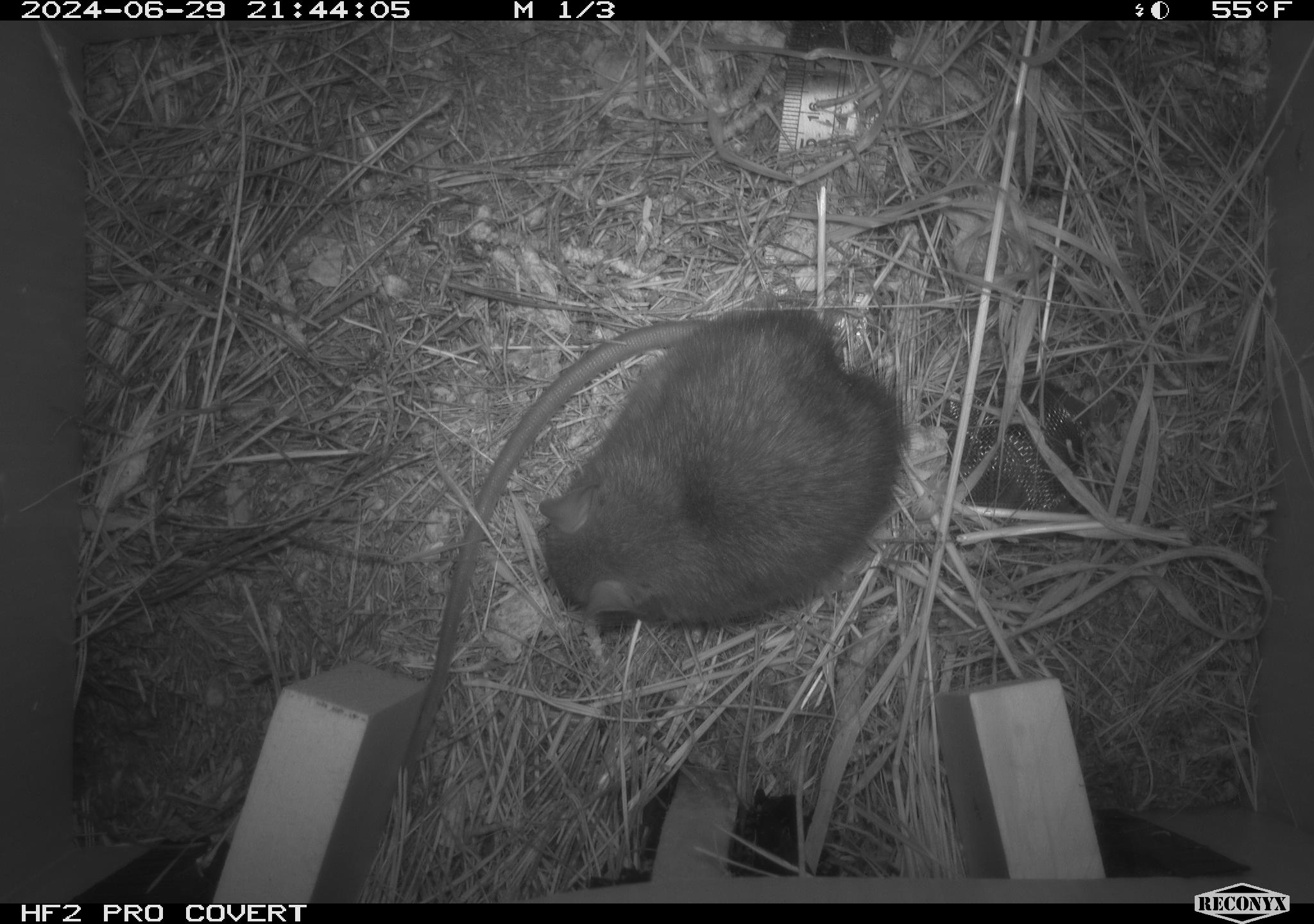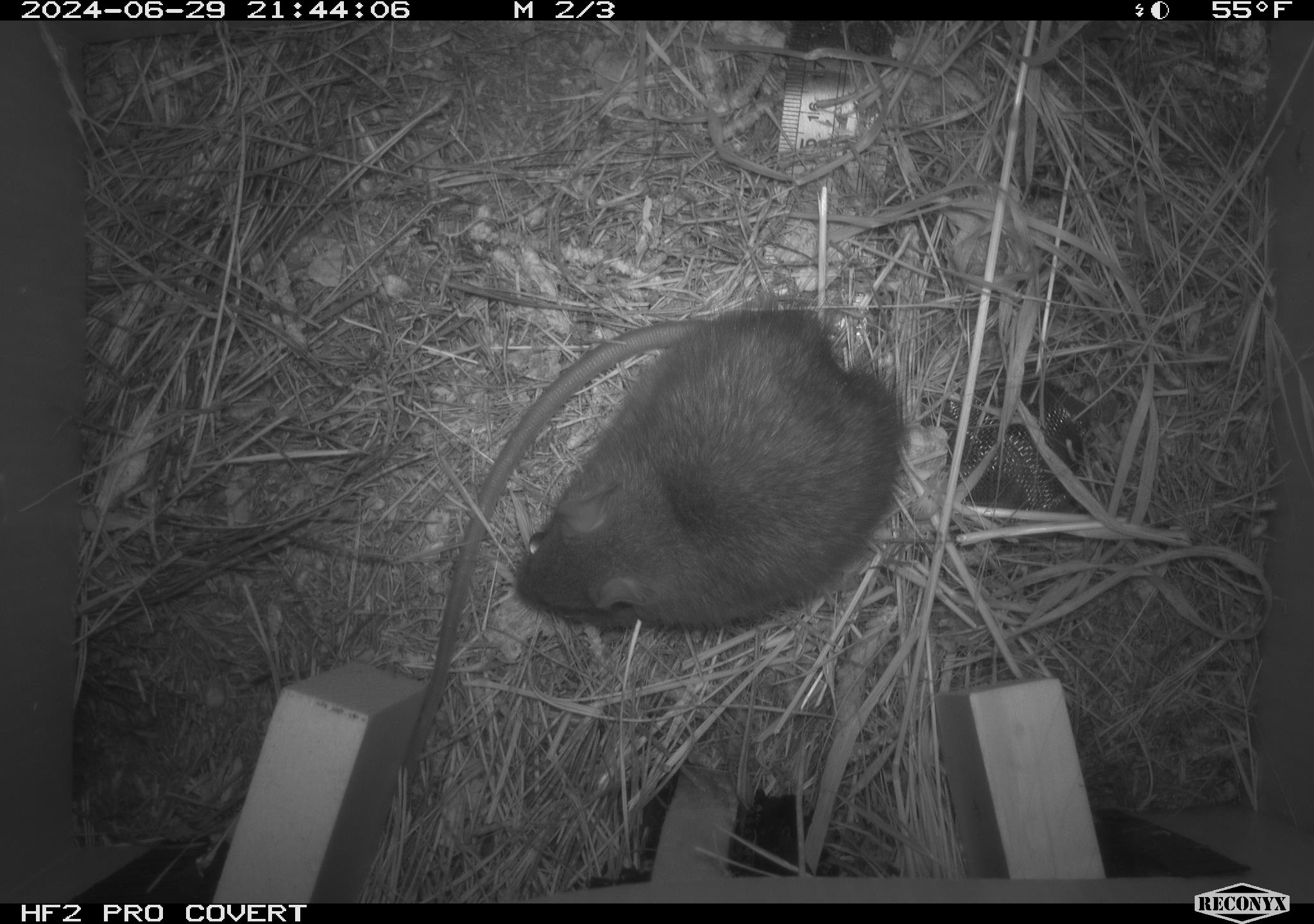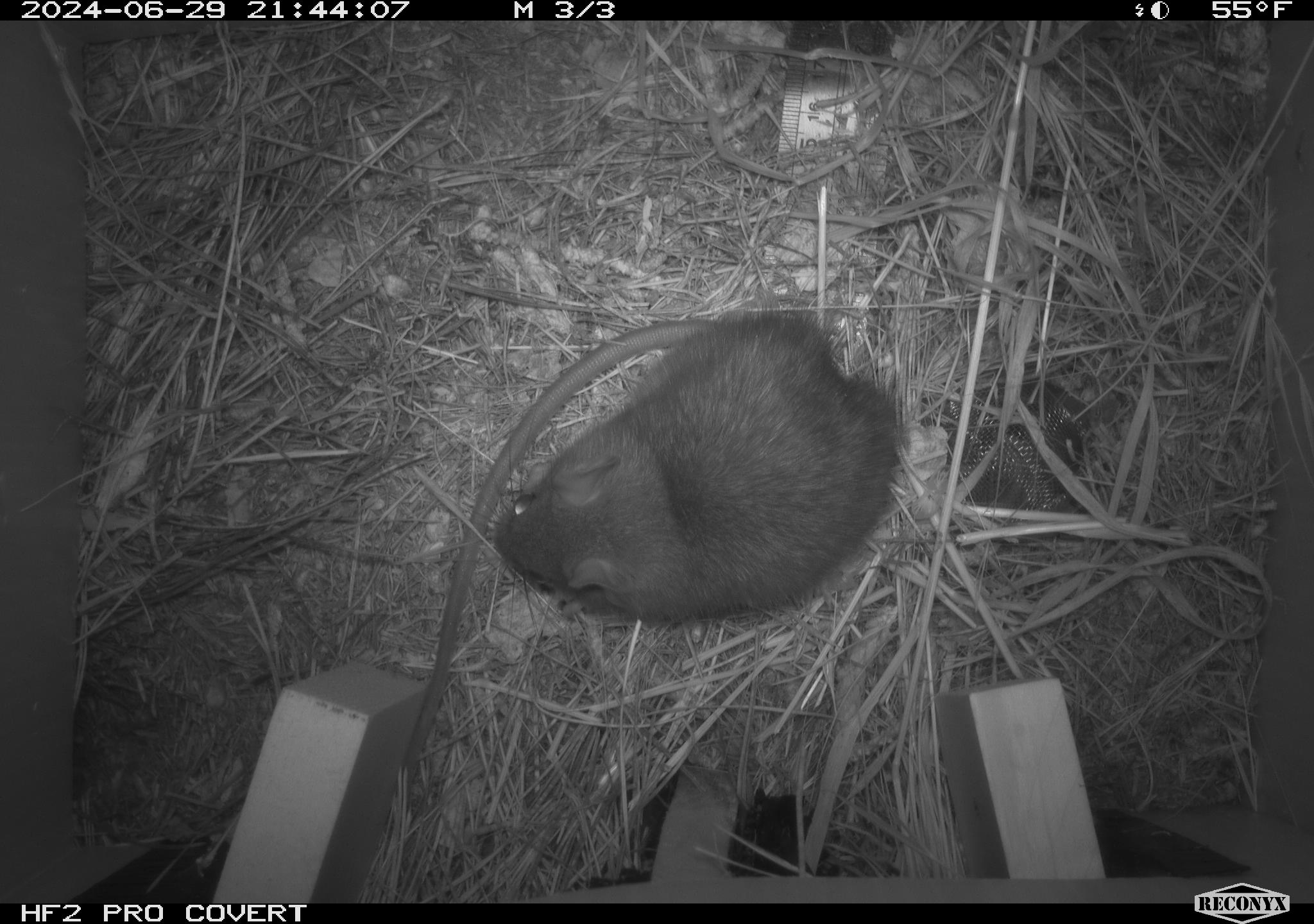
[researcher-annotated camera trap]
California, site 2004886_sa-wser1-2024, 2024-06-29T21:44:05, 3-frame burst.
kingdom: Animalia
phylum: Chordata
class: Mammalia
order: Rodentia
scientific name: Rodentia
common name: woodrat or rat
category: woodrat or rat species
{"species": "woodrat or rat species (woodrat or rat) (Rodentia)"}